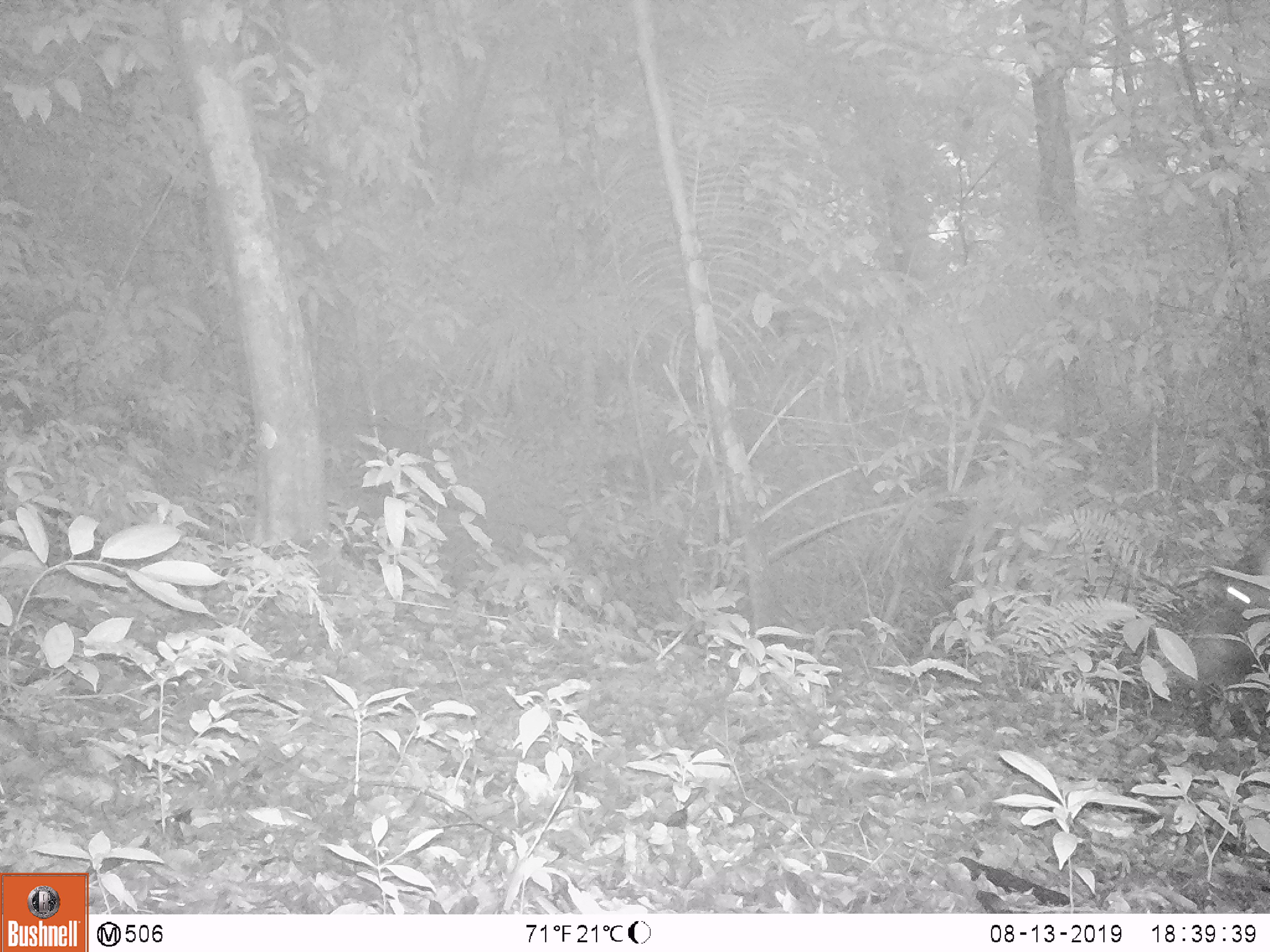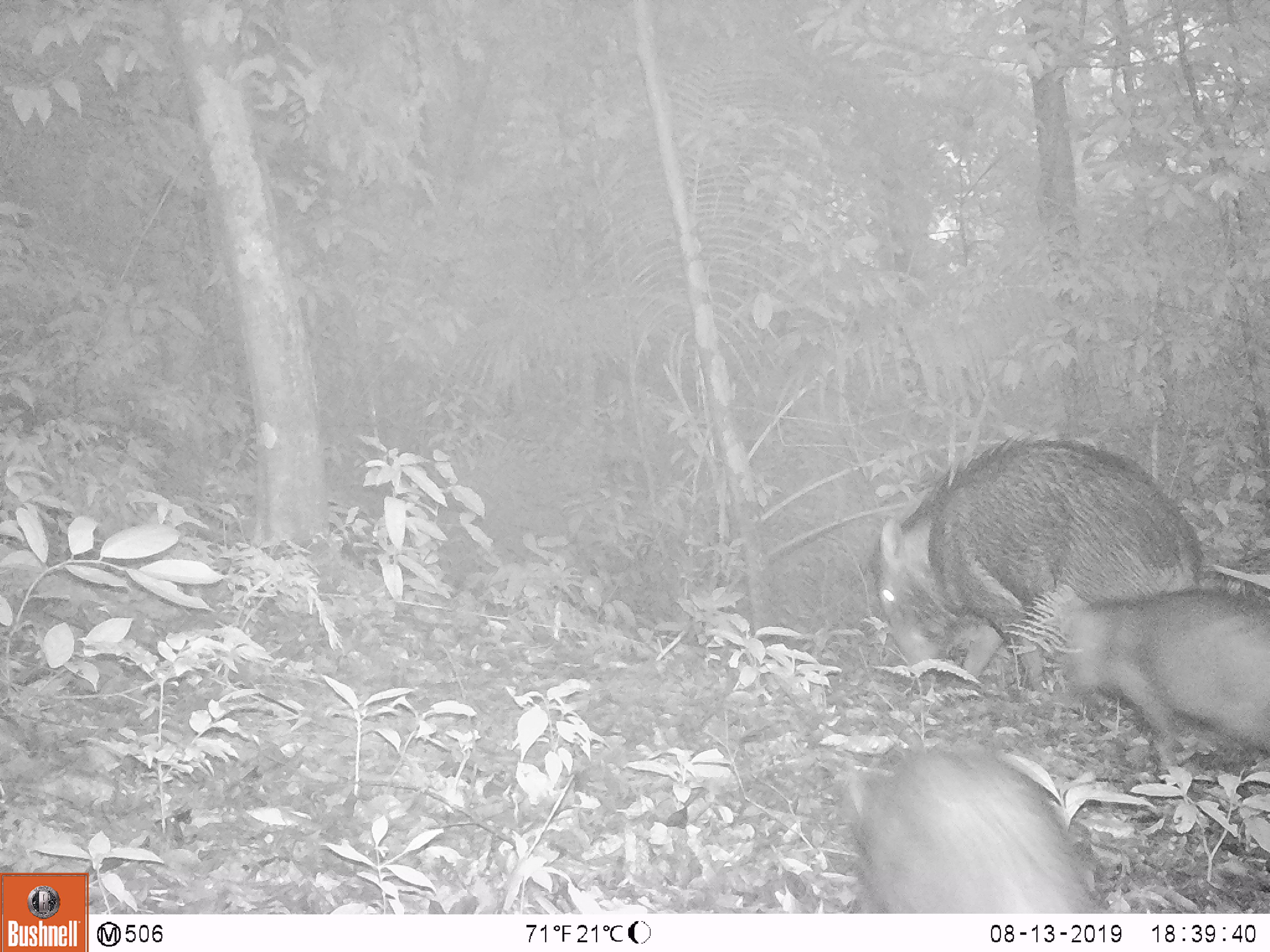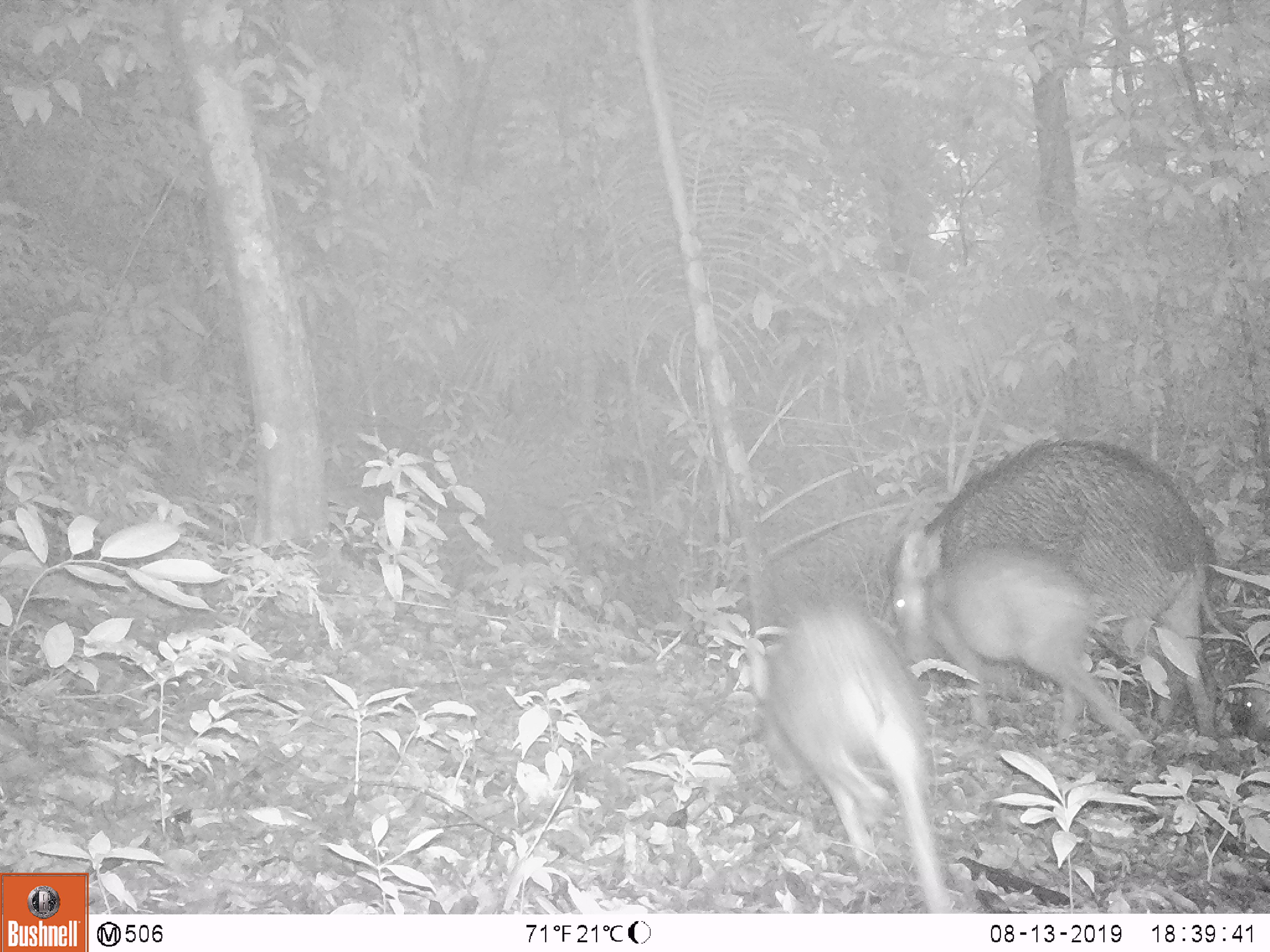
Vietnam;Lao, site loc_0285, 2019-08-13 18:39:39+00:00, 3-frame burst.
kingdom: Animalia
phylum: Chordata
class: Mammalia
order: Artiodactyla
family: Suidae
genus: Sus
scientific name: Sus scrofa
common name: eurasian wild pig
Eurasian wild pig (Sus scrofa). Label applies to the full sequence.